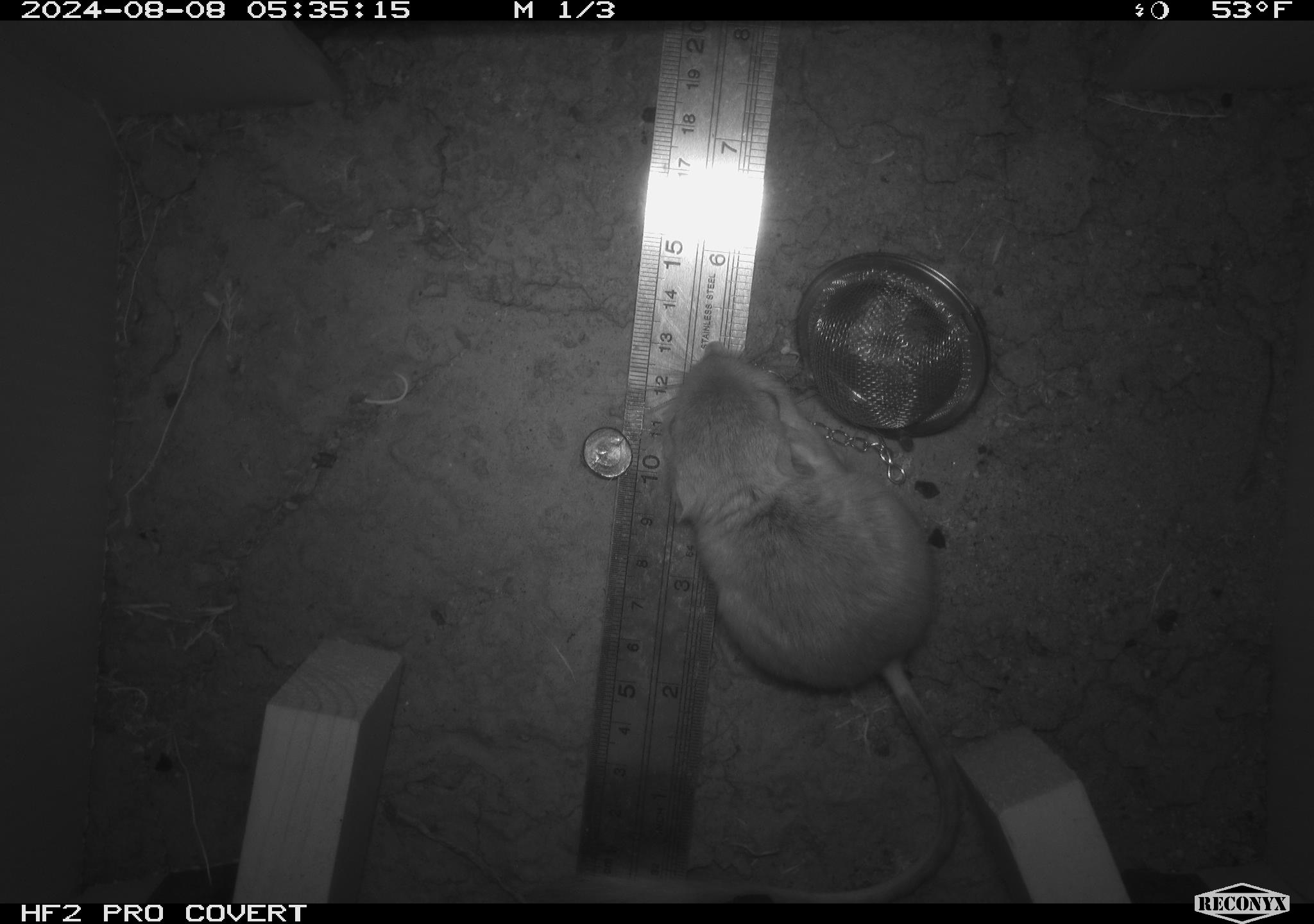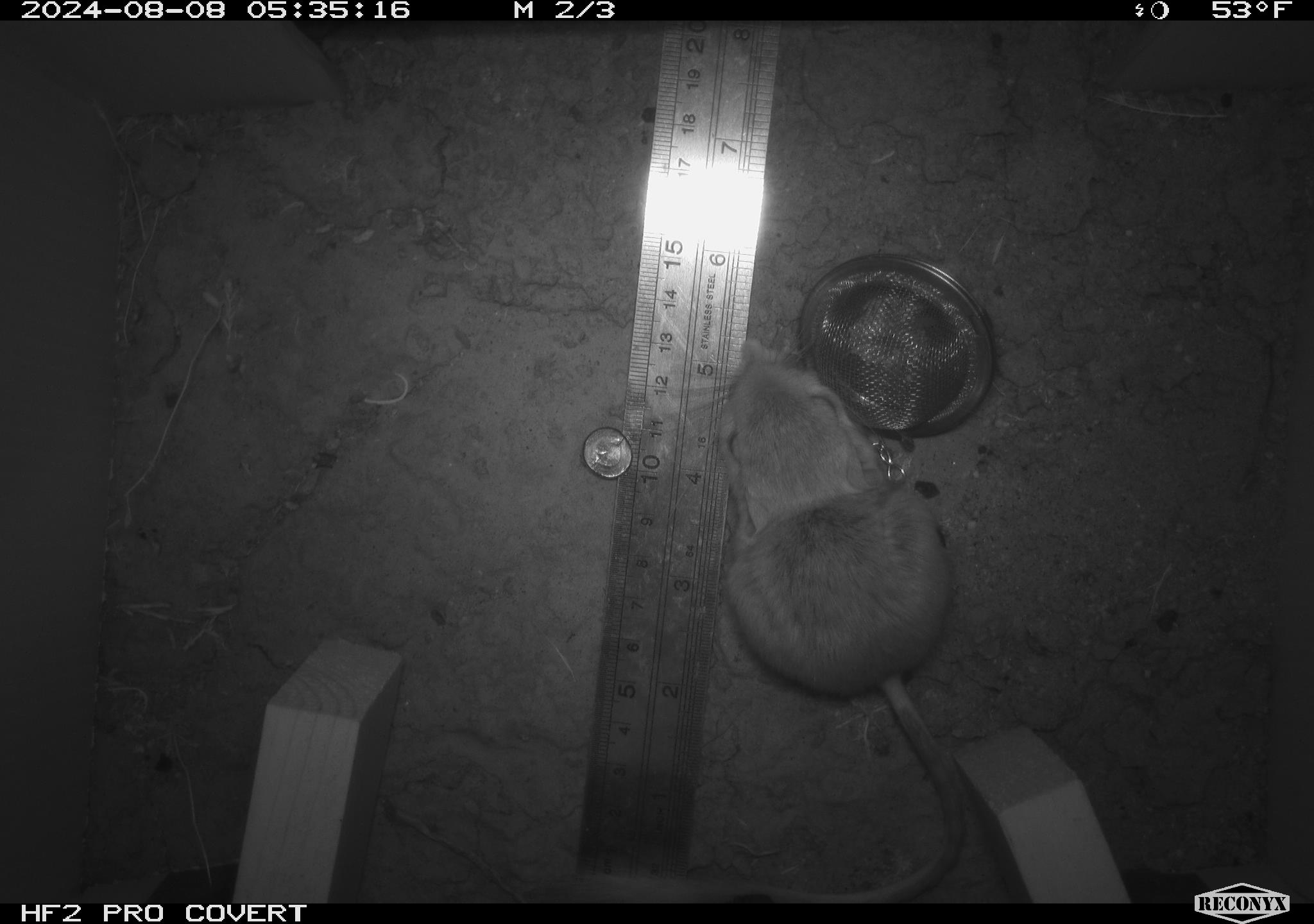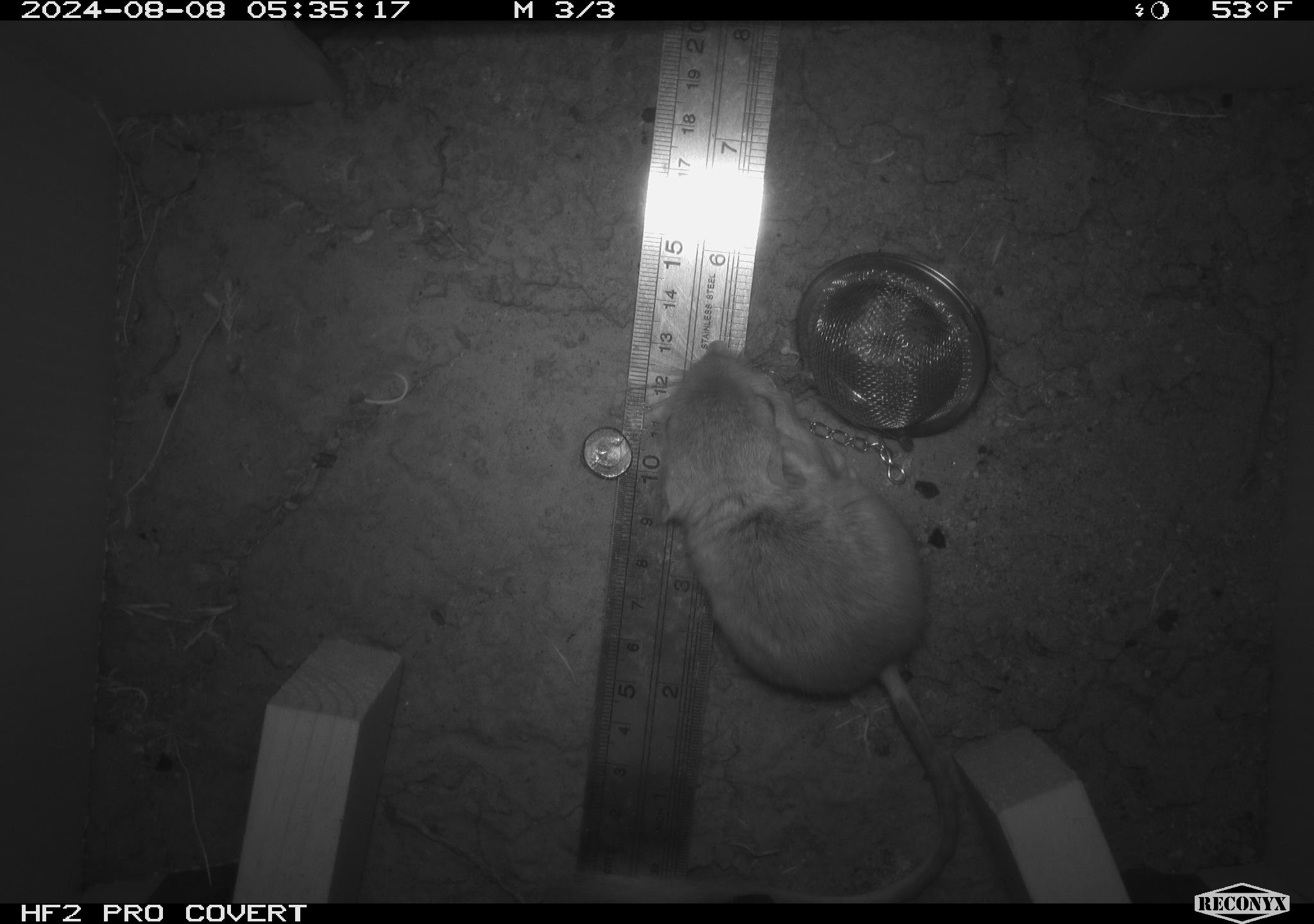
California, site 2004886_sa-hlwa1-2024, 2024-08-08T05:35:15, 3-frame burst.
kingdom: Animalia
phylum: Chordata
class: Mammalia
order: Rodentia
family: Heteromyidae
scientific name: Heteromyidae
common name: kangaroo rats and pocket mice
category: heteromyidae family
Heteromyidae family (kangaroo rats and pocket mice) (Heteromyidae).